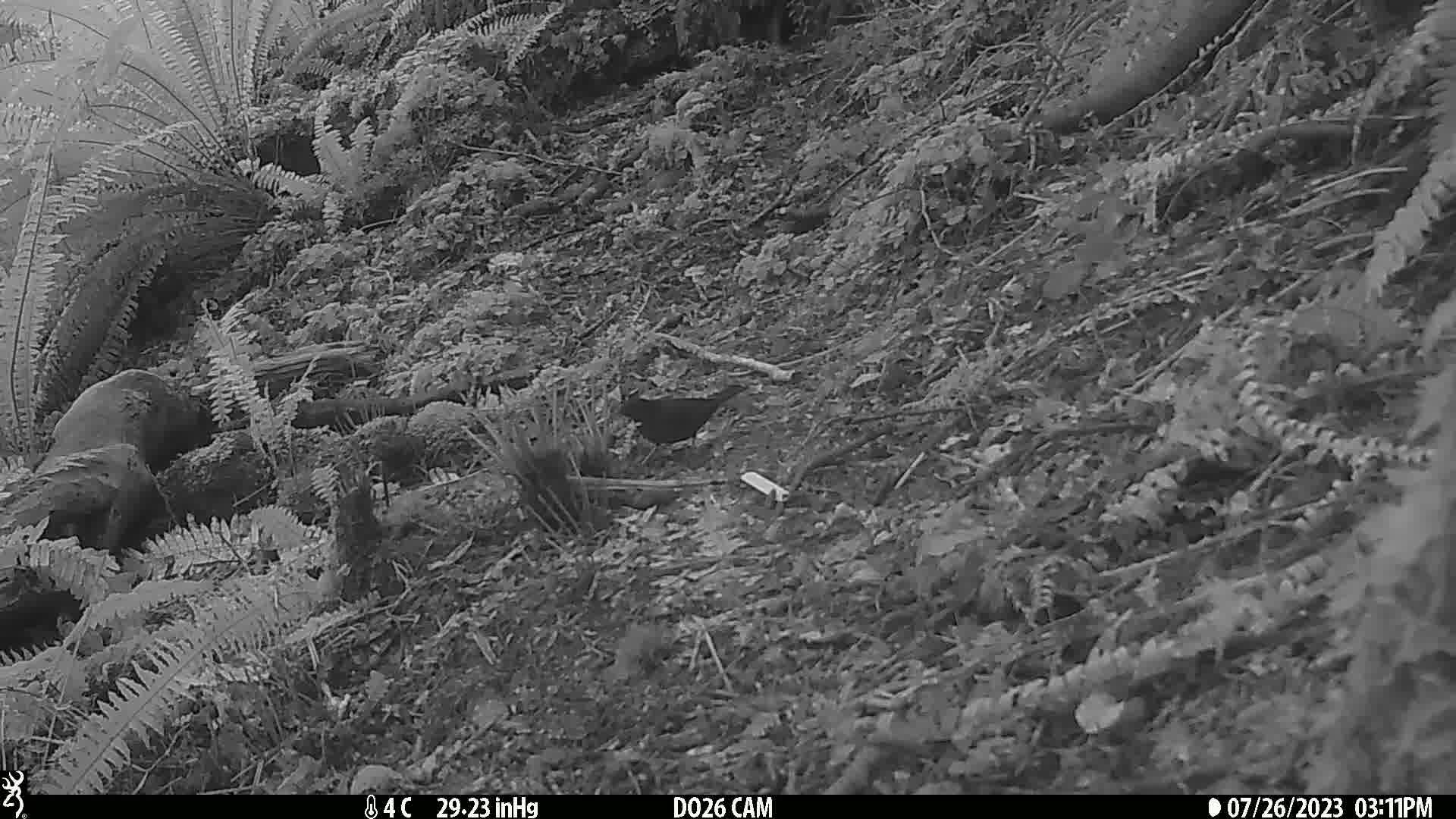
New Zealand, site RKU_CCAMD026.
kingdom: Animalia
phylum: Chordata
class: Aves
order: Passeriformes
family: Turdidae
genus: Turdus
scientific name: Turdus merula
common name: eurasian blackbird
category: blackbird